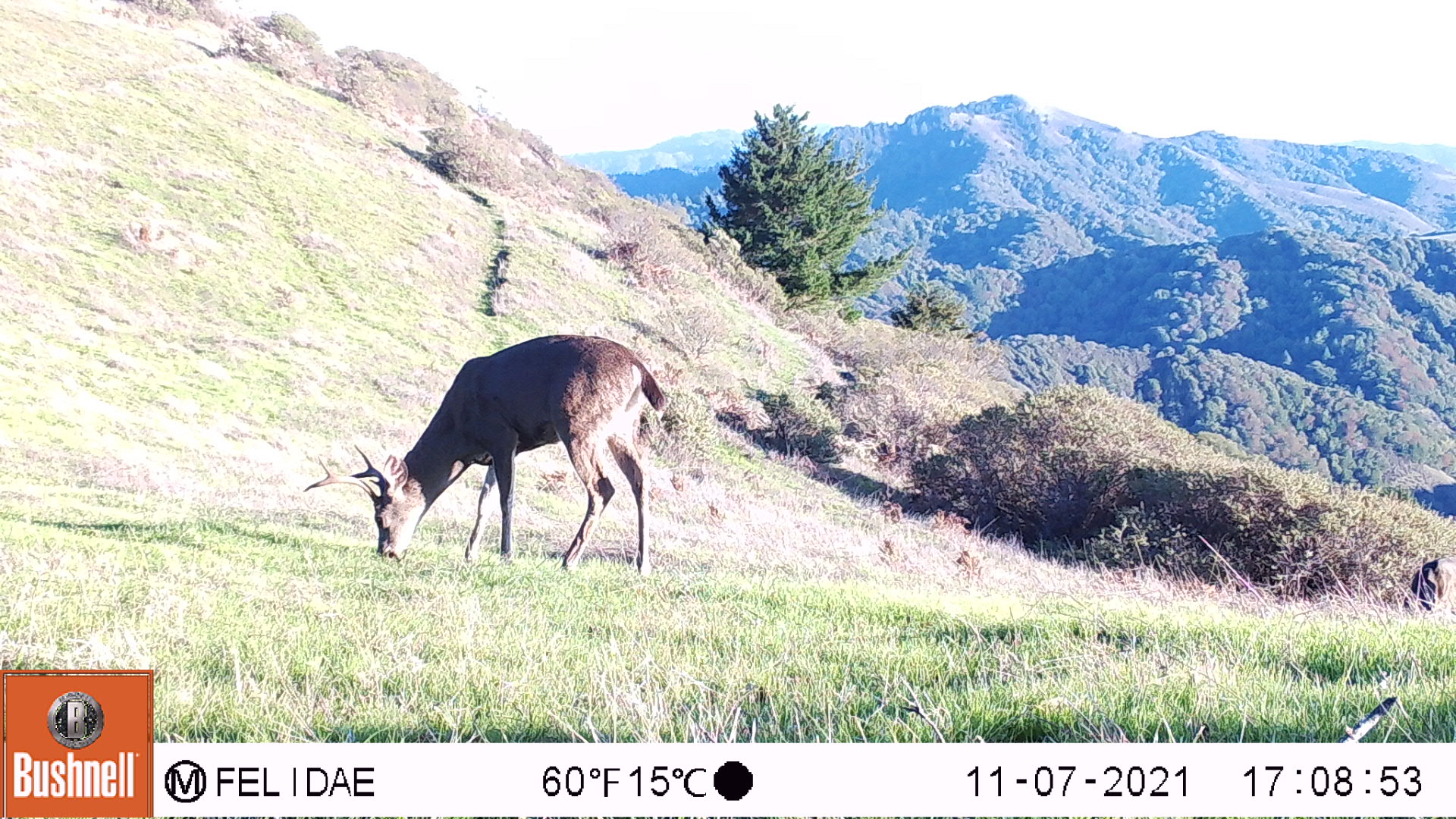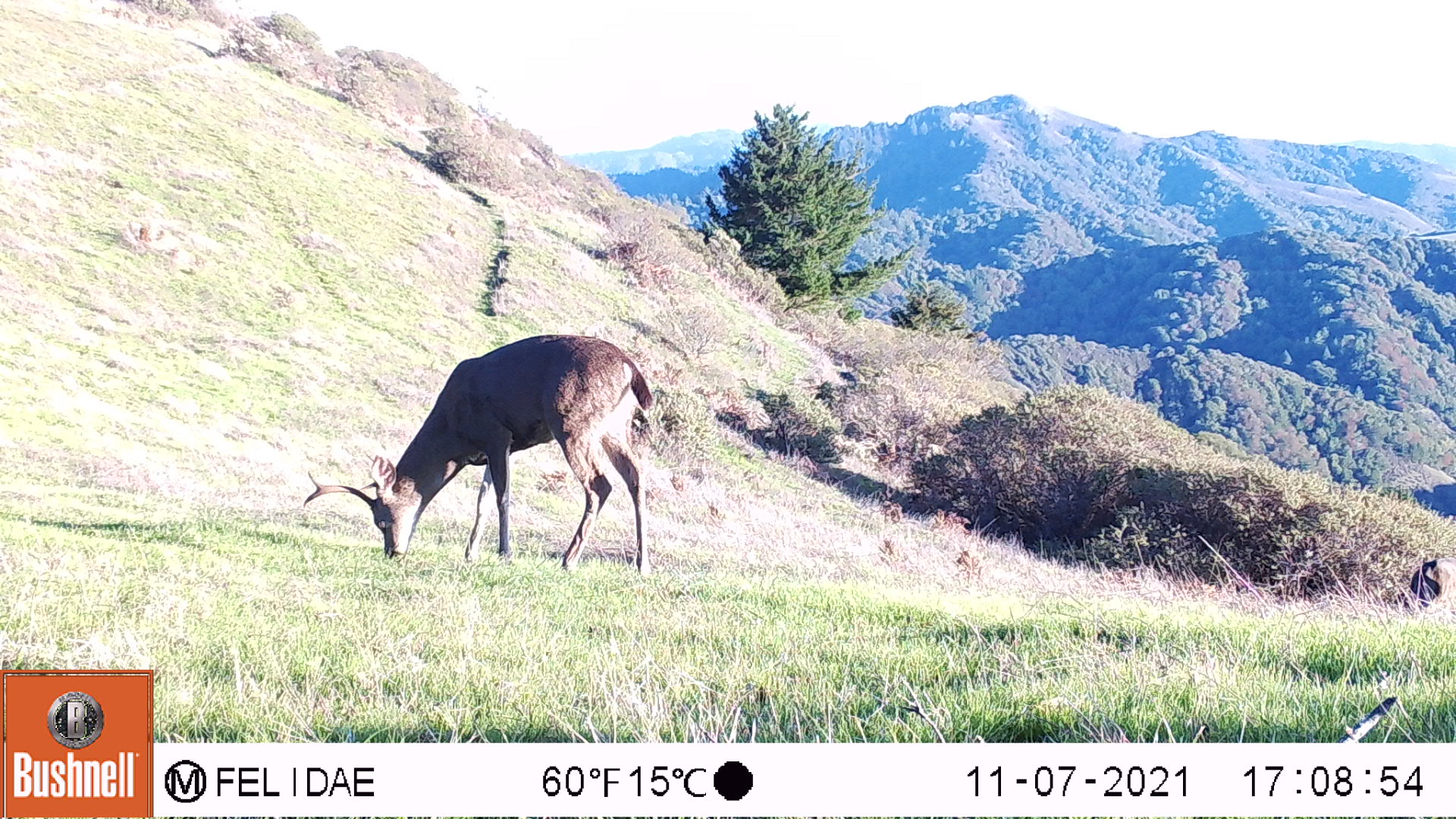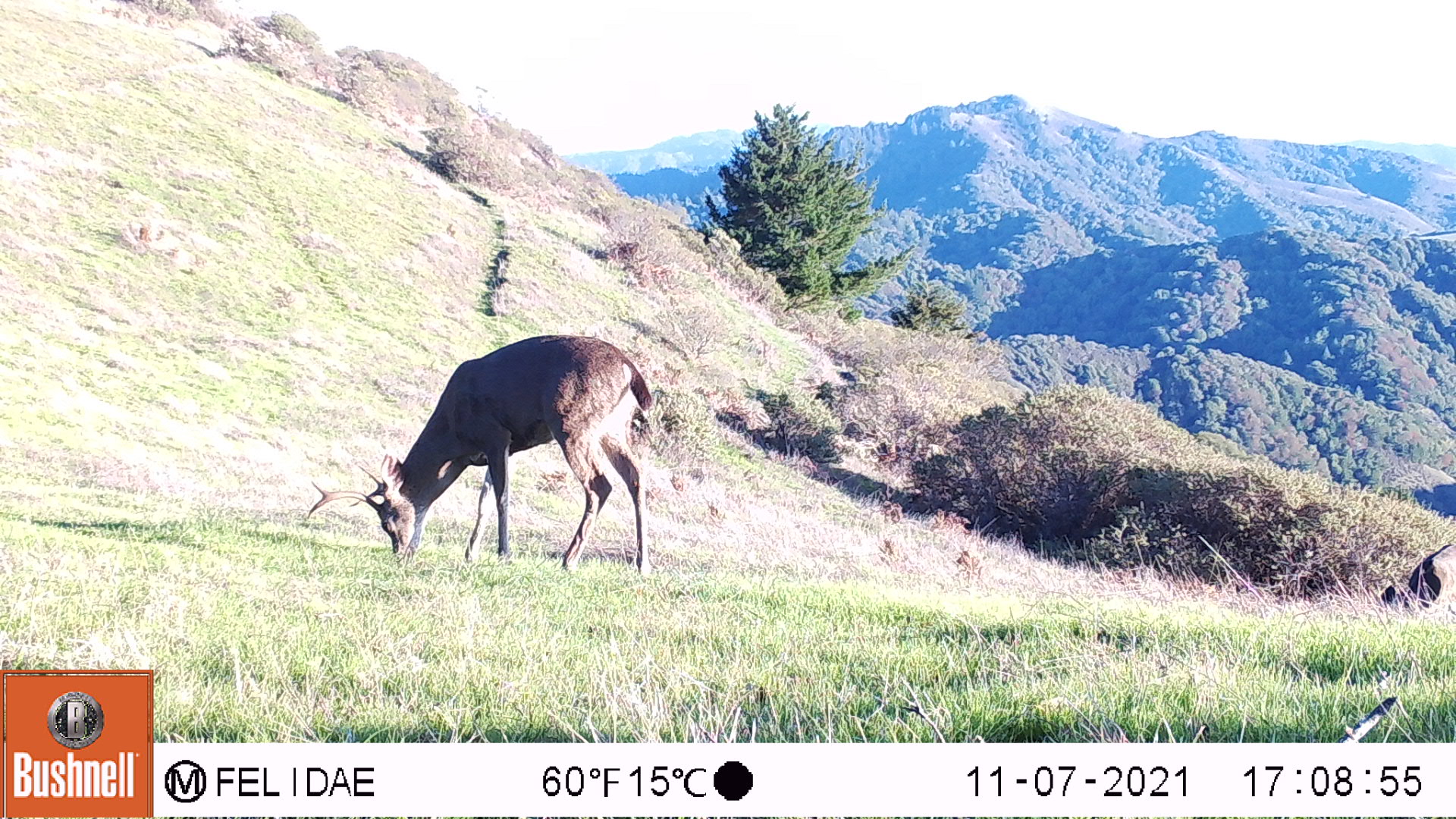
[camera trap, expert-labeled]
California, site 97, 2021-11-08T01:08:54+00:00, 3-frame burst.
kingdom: Animalia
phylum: Chordata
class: Mammalia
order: Artiodactyla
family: Cervidae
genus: Odocoileus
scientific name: Odocoileus hemionus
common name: mule deer